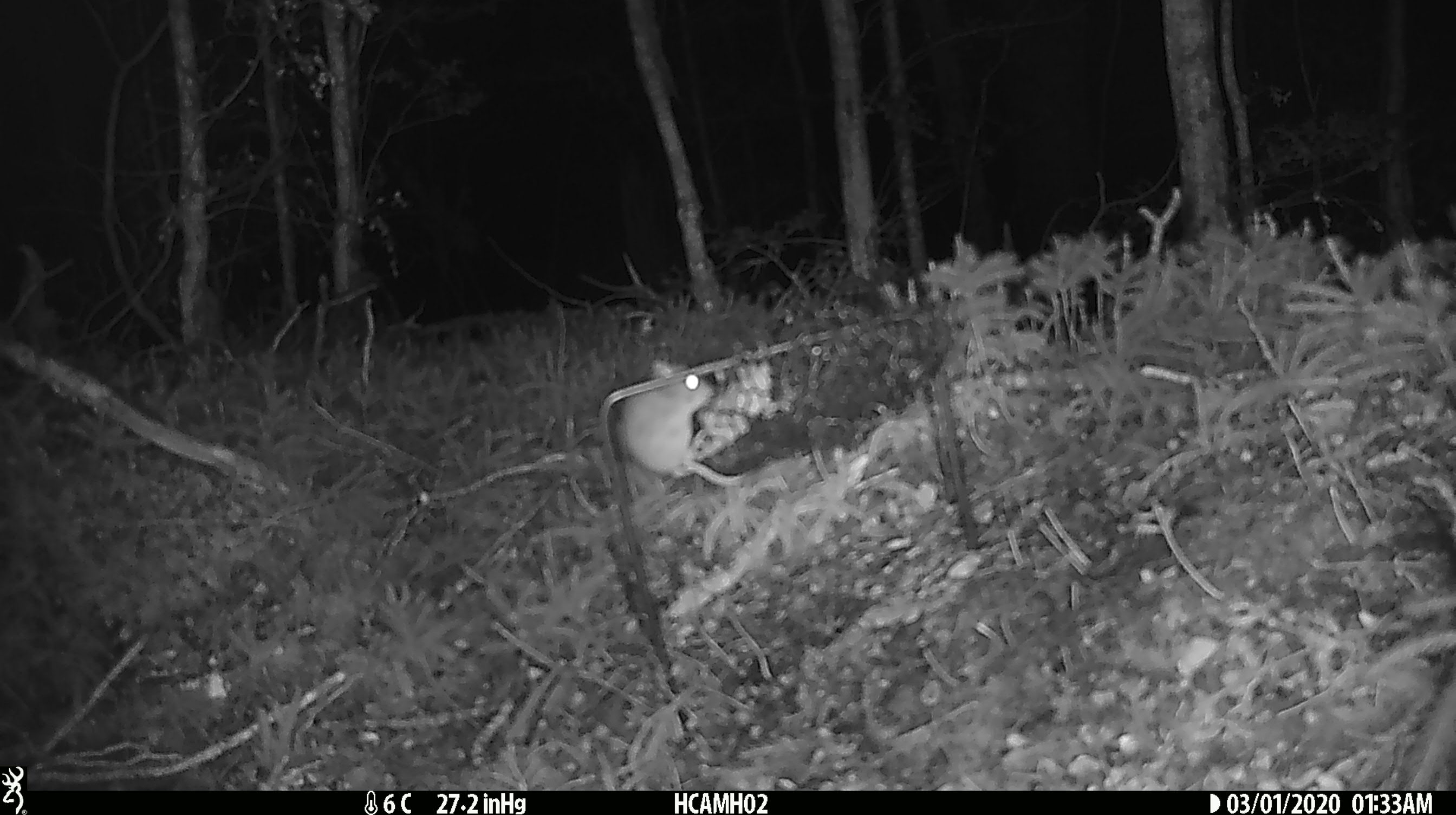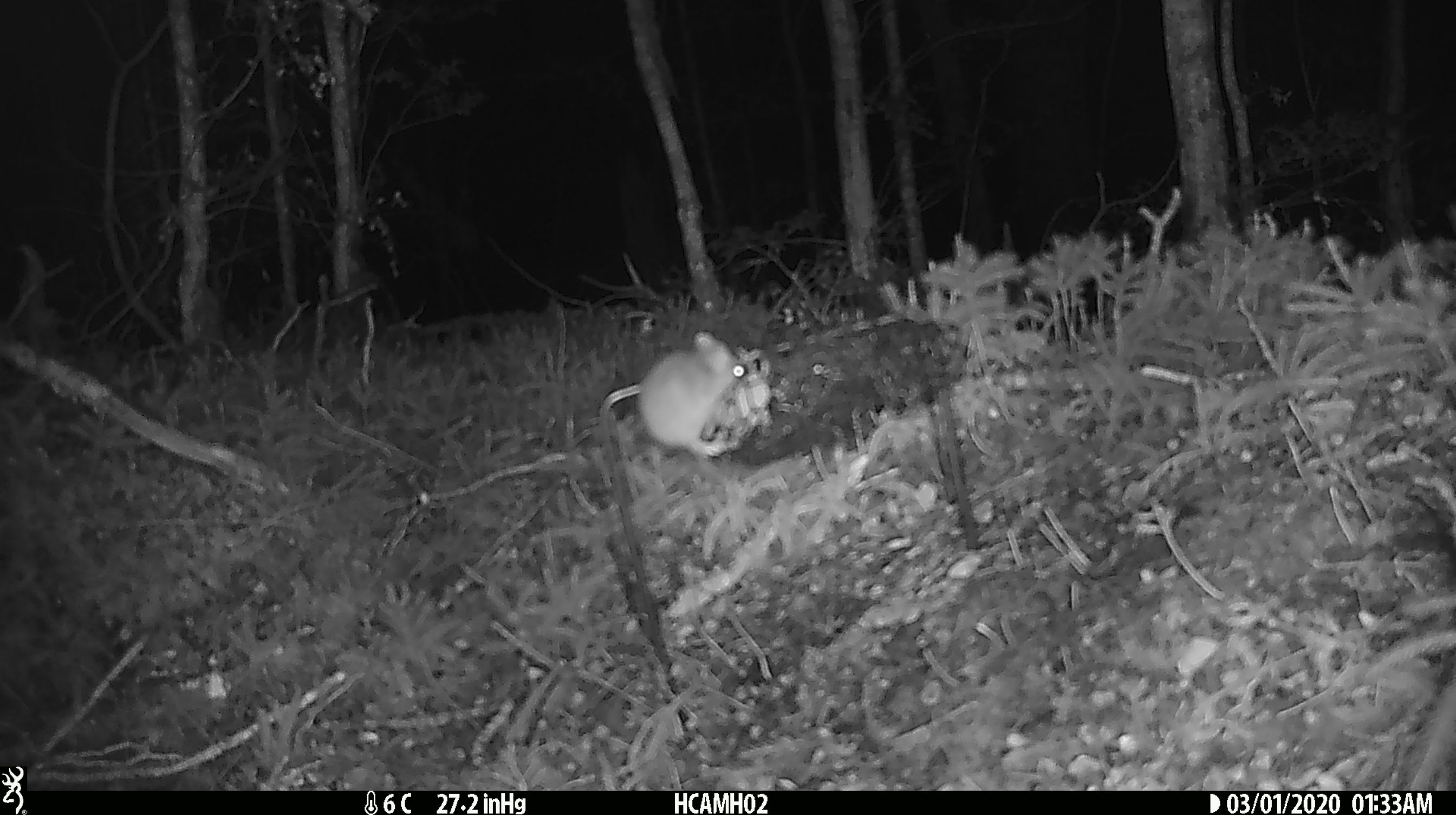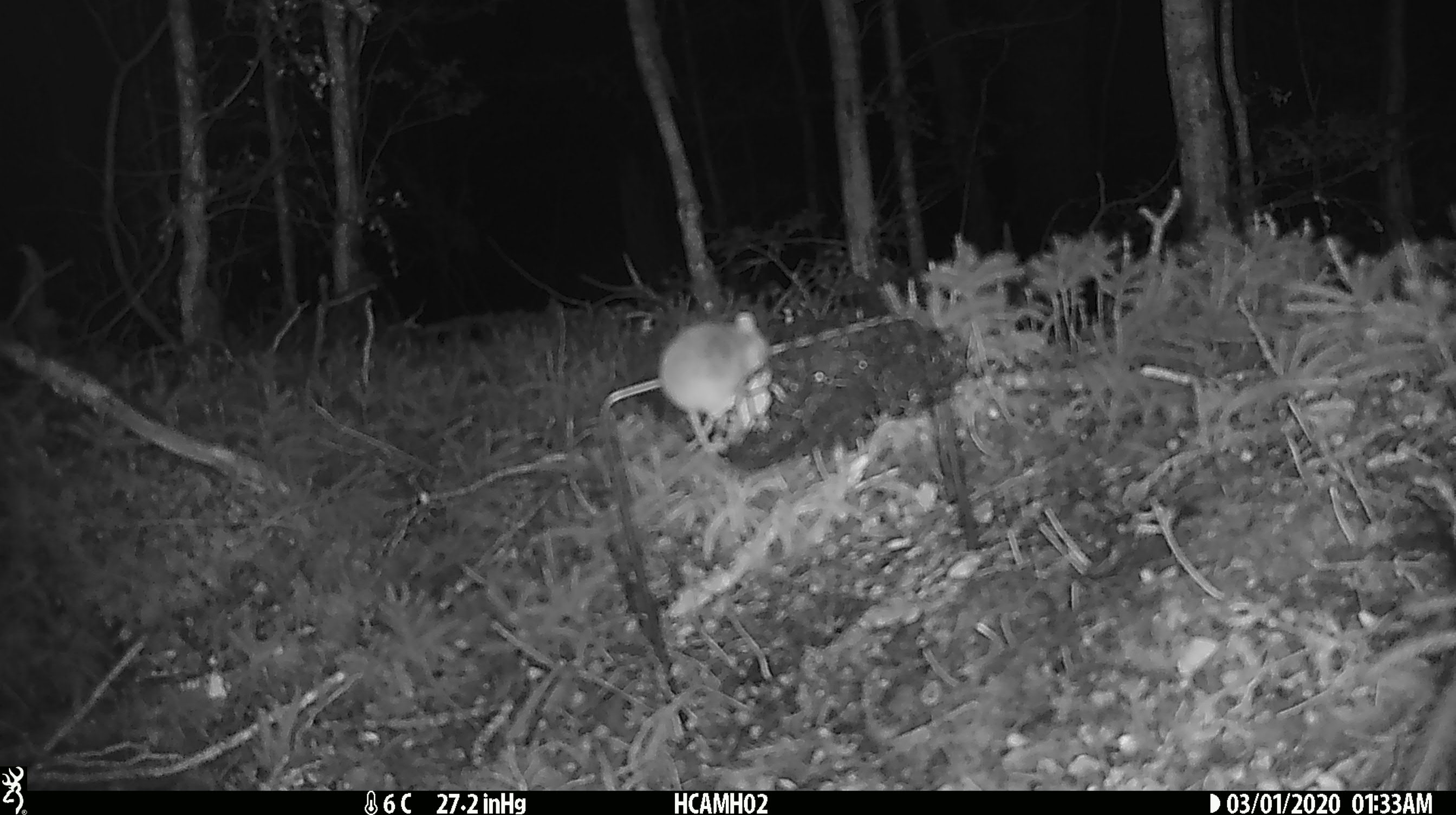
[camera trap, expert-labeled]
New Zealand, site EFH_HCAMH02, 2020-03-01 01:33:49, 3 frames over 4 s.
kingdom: Animalia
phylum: Chordata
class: Mammalia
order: Rodentia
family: Muridae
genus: Mus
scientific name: Mus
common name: mouse